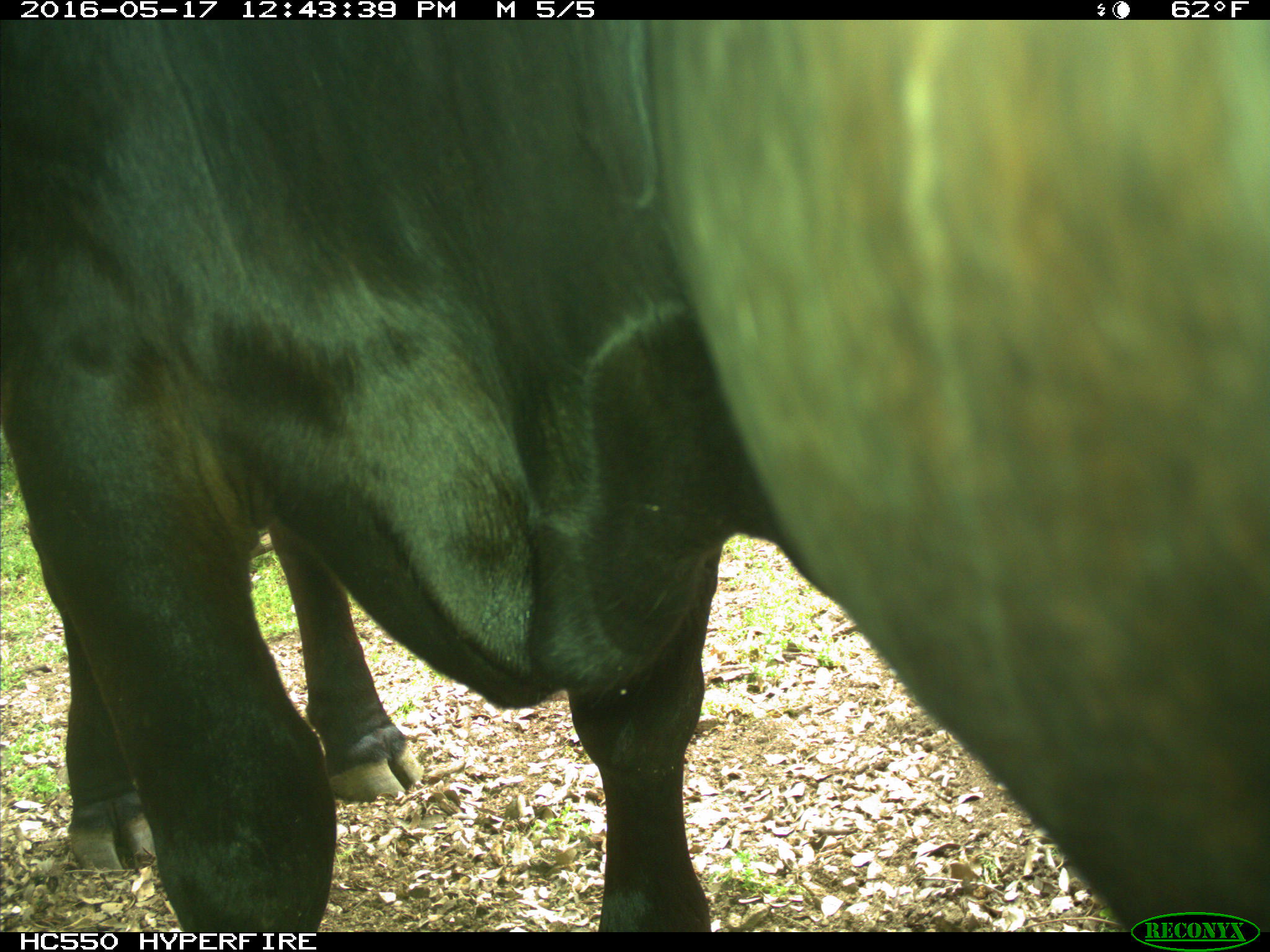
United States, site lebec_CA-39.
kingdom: Animalia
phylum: Chordata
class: Mammalia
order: Artiodactyla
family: Bovidae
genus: Bos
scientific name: Bos taurus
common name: domestic cow